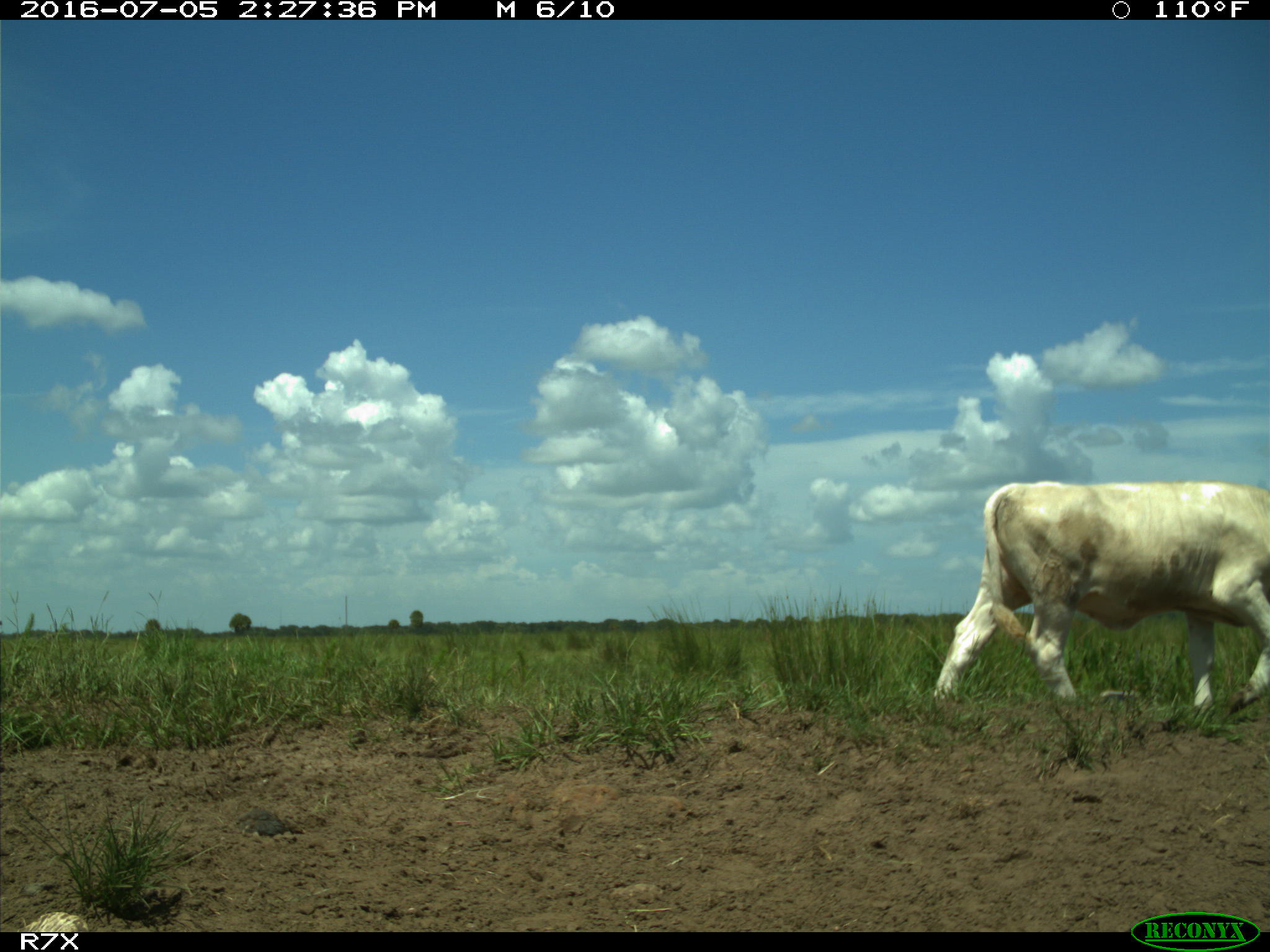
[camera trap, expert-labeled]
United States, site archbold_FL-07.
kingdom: Animalia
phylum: Chordata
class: Mammalia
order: Artiodactyla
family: Bovidae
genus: Bos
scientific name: Bos taurus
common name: domestic cow